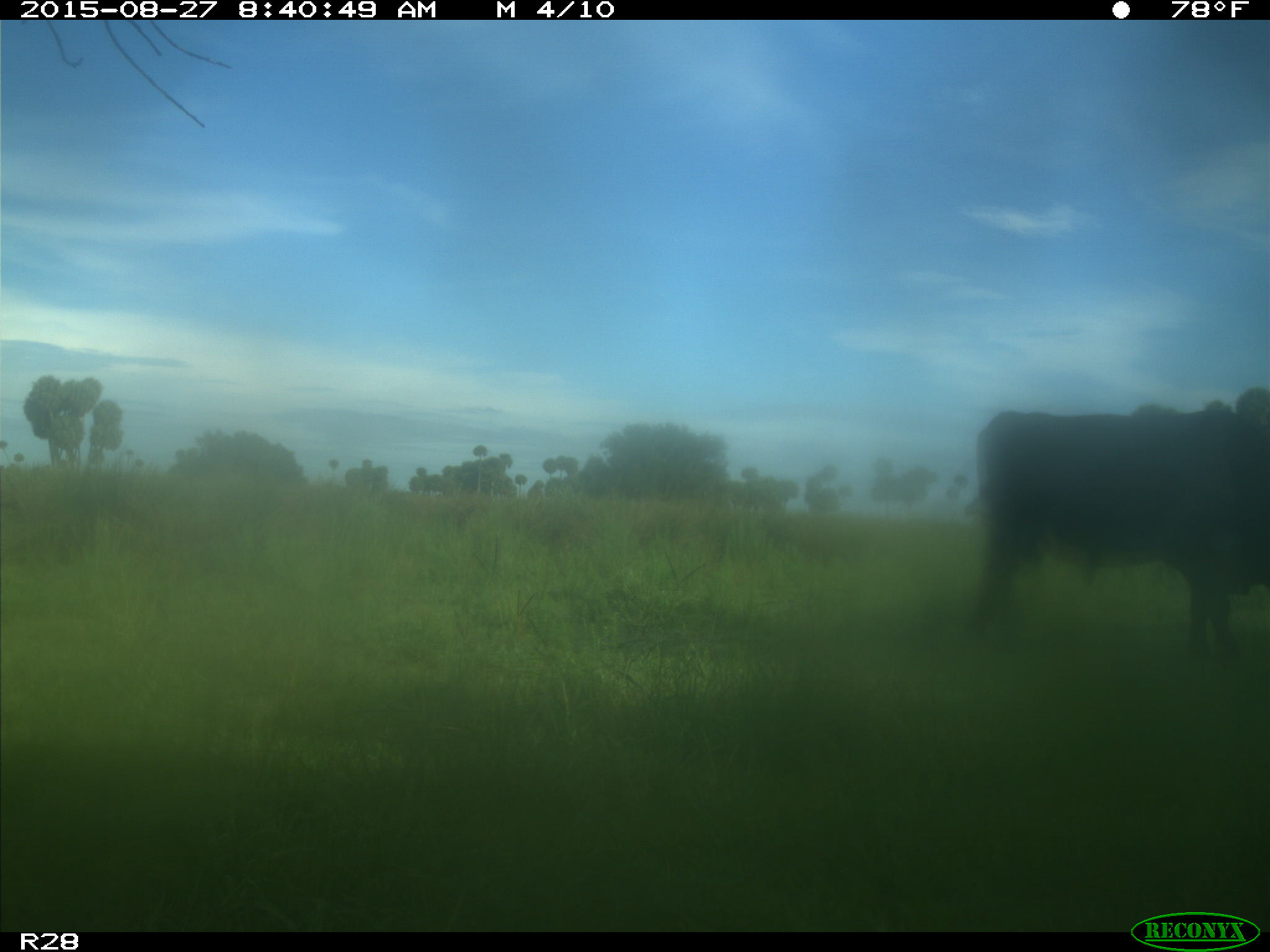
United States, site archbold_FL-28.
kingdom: Animalia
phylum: Chordata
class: Mammalia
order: Artiodactyla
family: Bovidae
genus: Bos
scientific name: Bos taurus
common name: domestic cow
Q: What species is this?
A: Bos taurus (domestic cow).